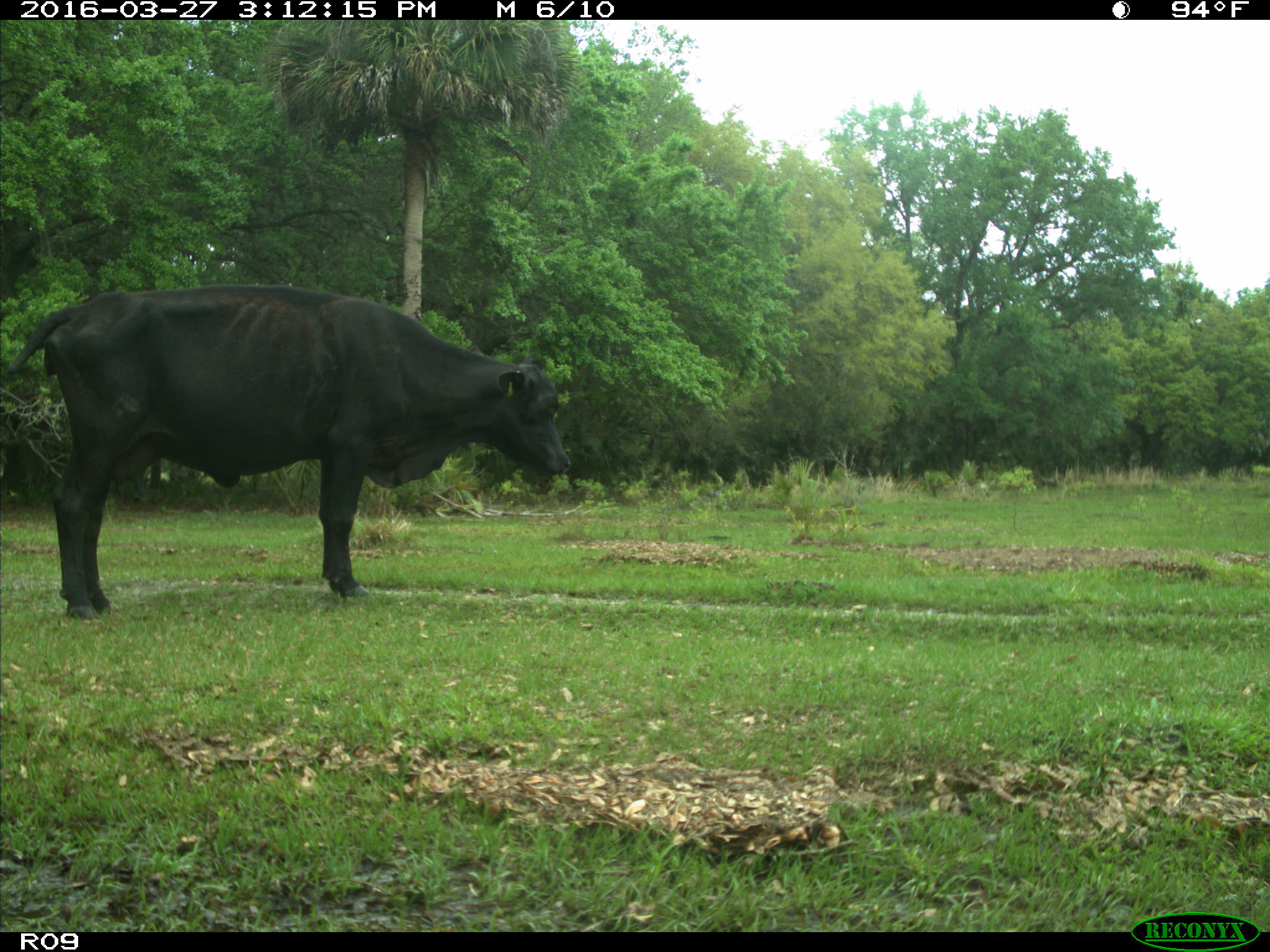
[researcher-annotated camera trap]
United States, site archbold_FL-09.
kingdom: Animalia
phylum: Chordata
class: Mammalia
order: Artiodactyla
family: Bovidae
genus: Bos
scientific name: Bos taurus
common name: domestic cow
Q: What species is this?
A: Bos taurus (domestic cow).